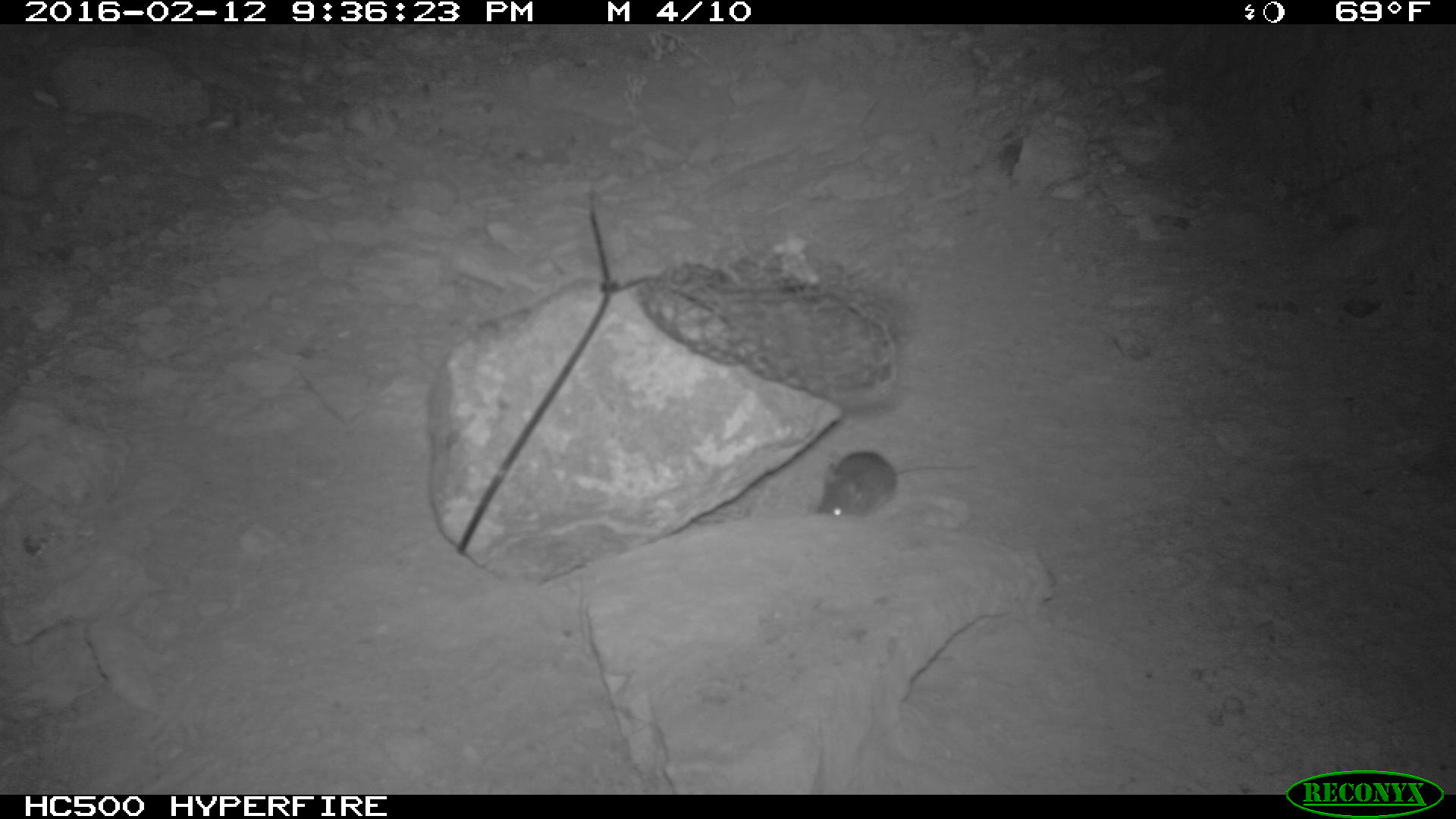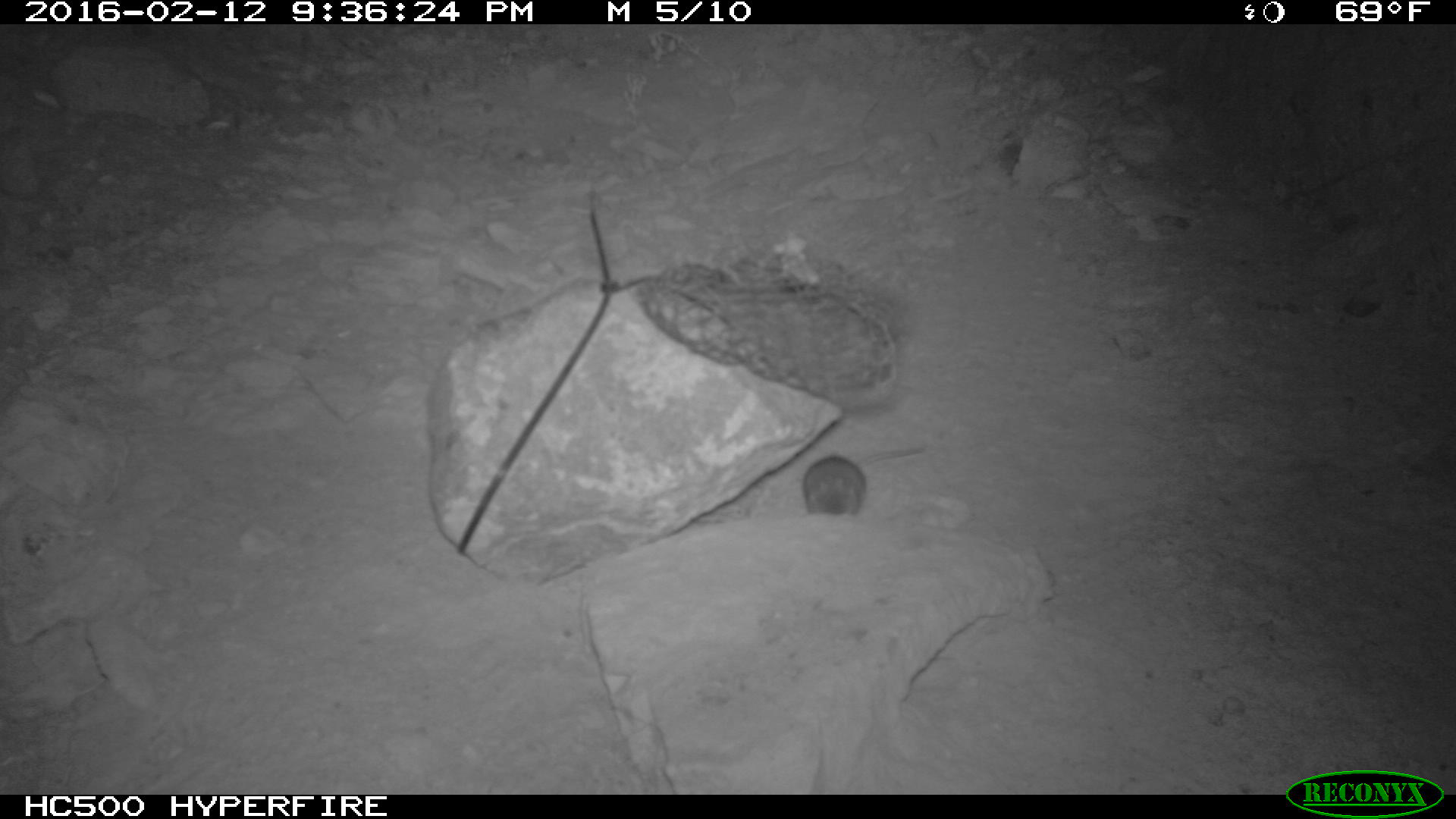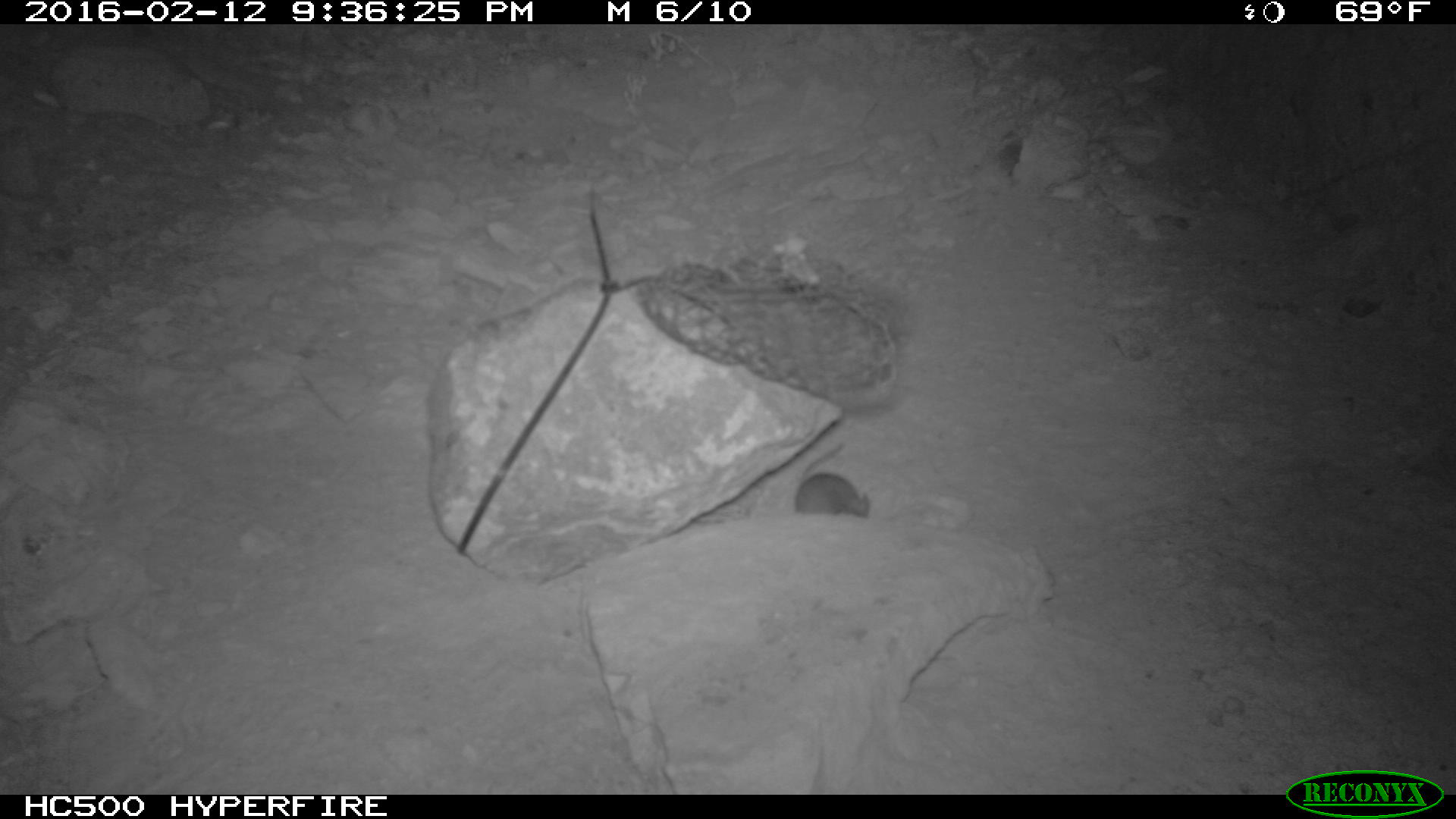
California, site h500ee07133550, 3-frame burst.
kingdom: Animalia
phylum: Chordata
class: Mammalia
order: Rodentia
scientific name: Rodentia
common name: rodent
Rodent (Rodentia).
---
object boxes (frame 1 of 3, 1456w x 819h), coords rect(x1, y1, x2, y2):
rodent: rect(817, 450, 978, 519)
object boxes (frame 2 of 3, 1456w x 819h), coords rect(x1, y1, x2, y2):
rodent: rect(798, 441, 930, 516)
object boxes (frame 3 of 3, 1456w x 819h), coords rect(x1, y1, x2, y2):
rodent: rect(793, 442, 869, 517)